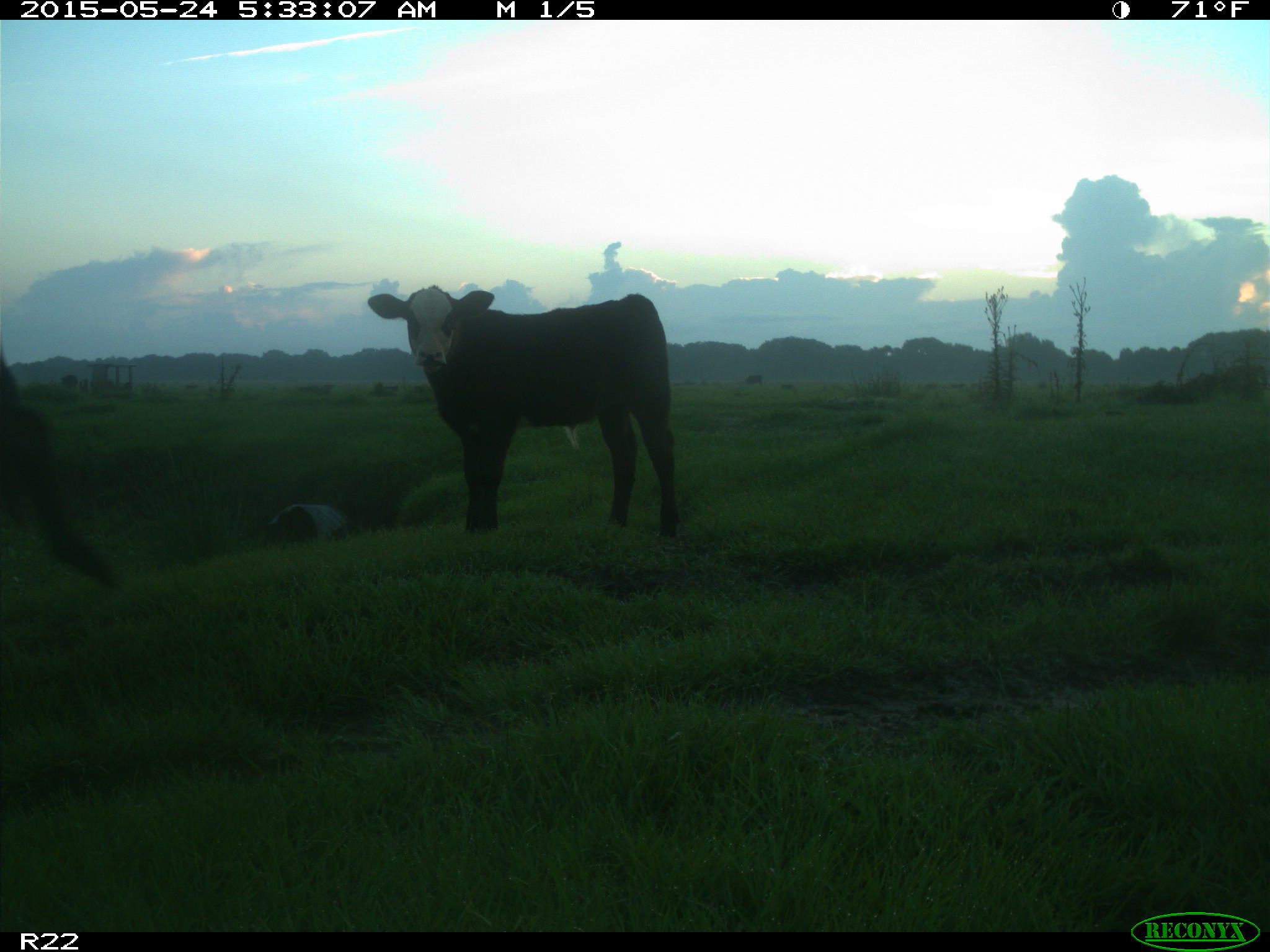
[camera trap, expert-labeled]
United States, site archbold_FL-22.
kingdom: Animalia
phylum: Chordata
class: Mammalia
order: Artiodactyla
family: Bovidae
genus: Bos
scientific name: Bos taurus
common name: domestic cow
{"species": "Bos taurus (domestic cow)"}